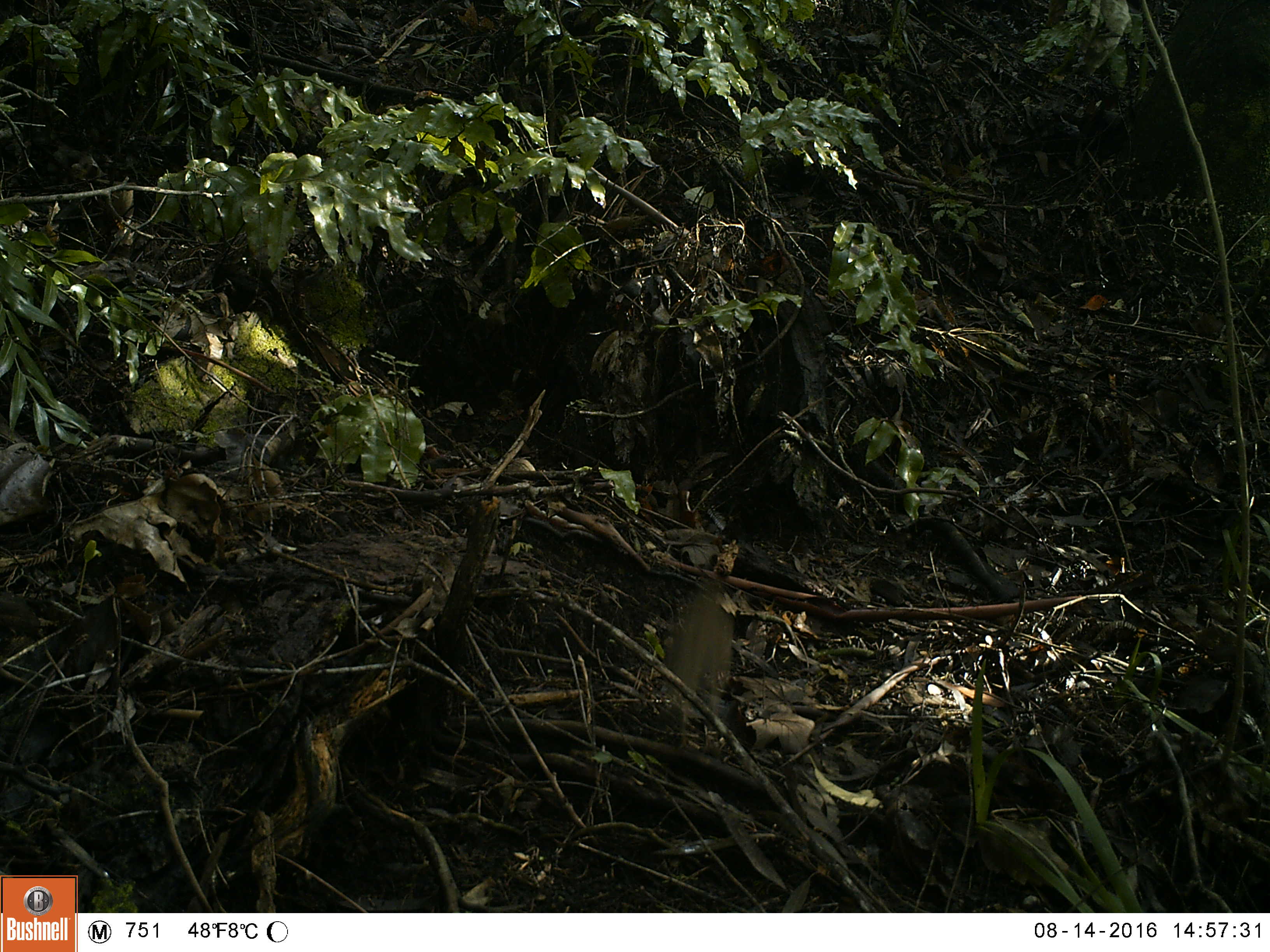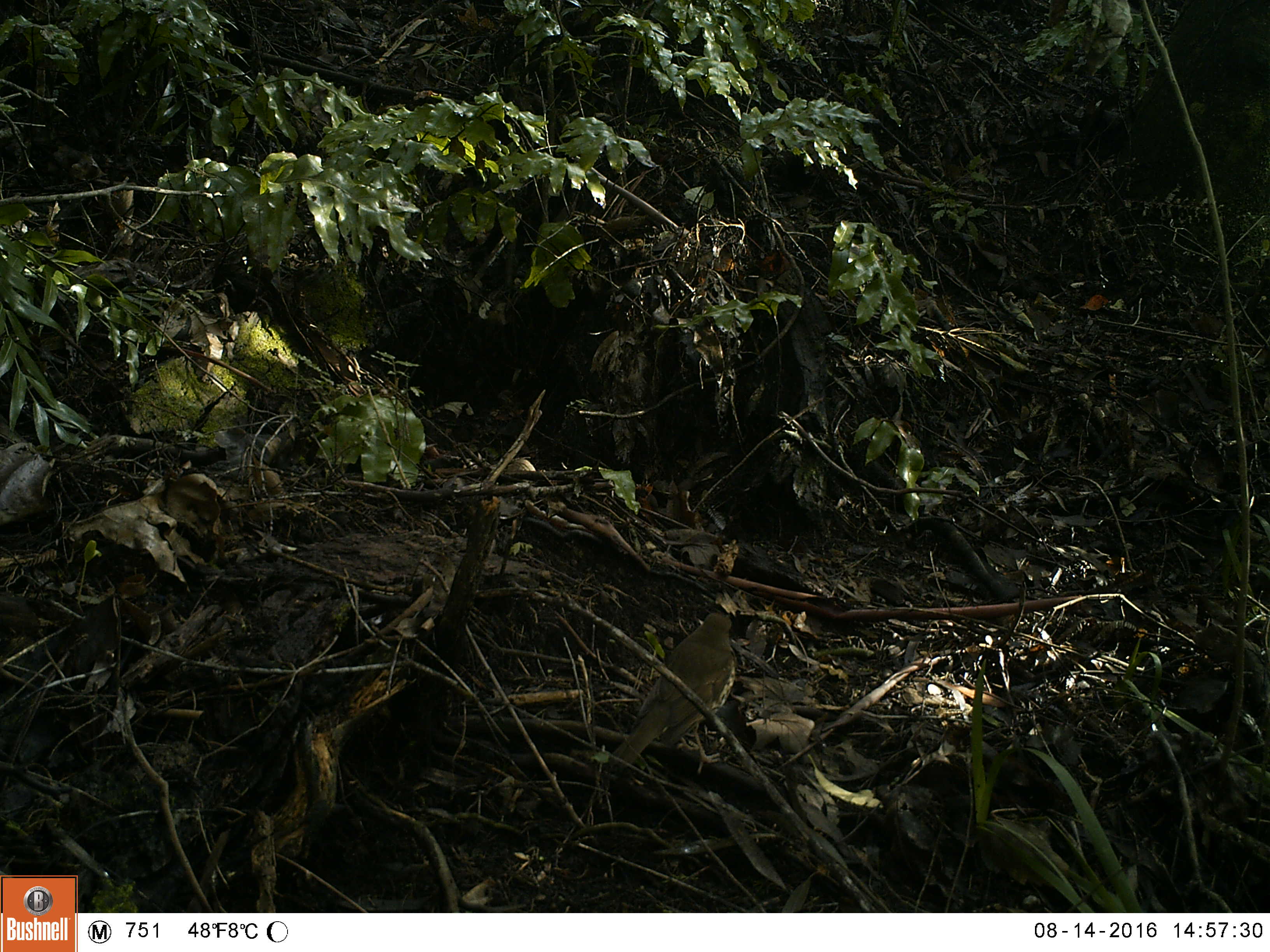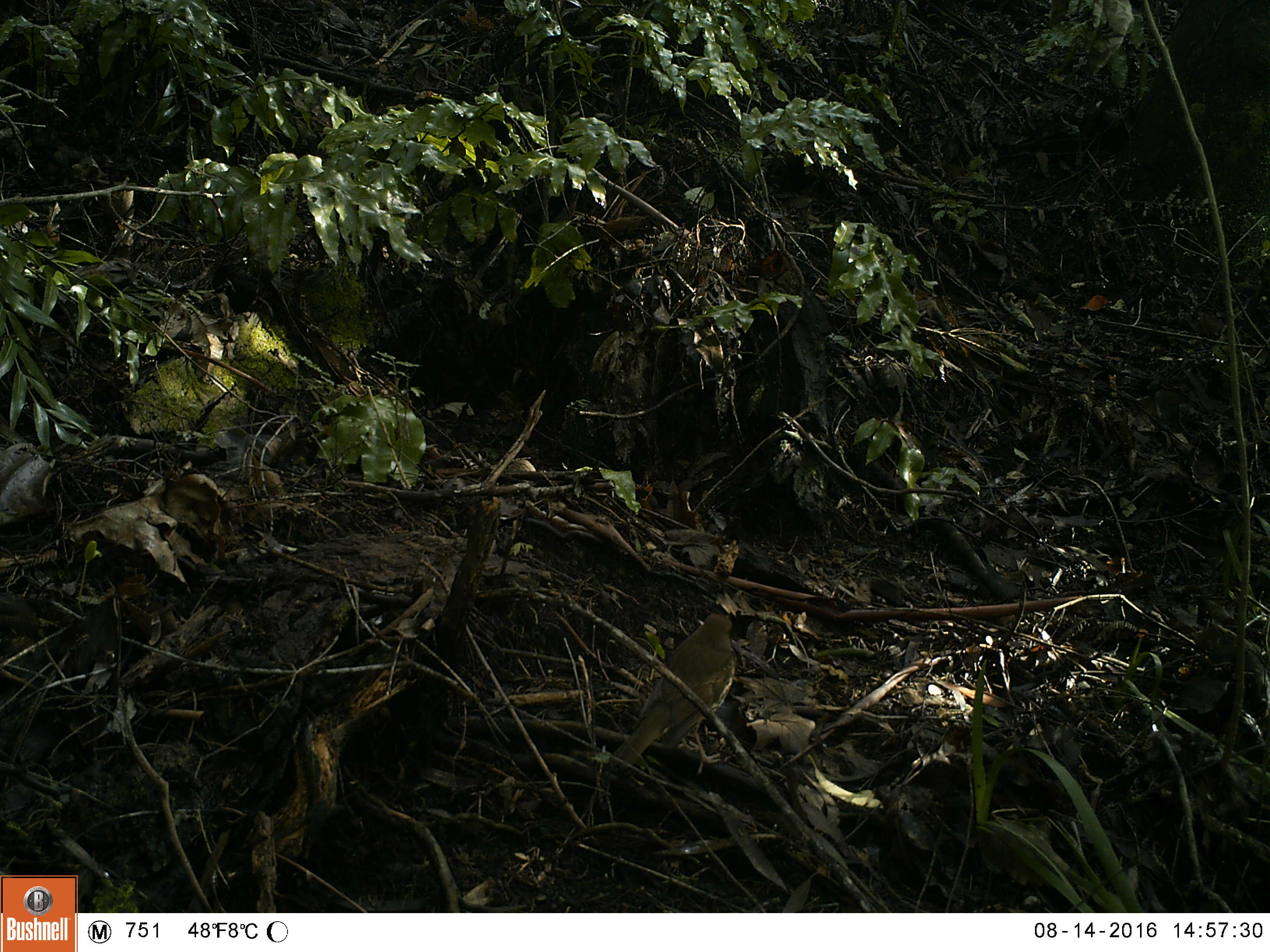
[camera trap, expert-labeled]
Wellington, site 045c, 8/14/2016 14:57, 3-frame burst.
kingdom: Animalia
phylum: Chordata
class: Aves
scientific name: Aves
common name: bird